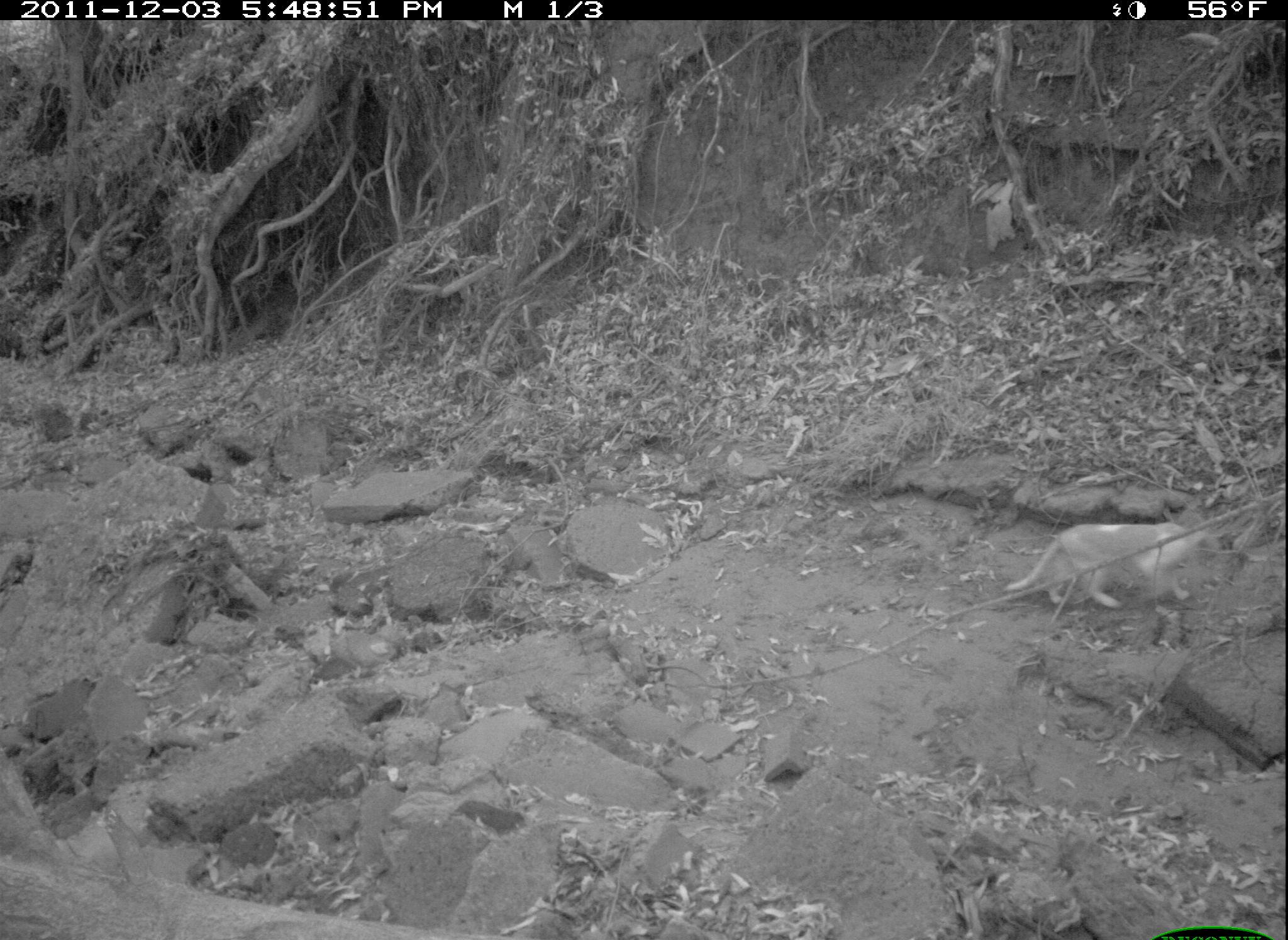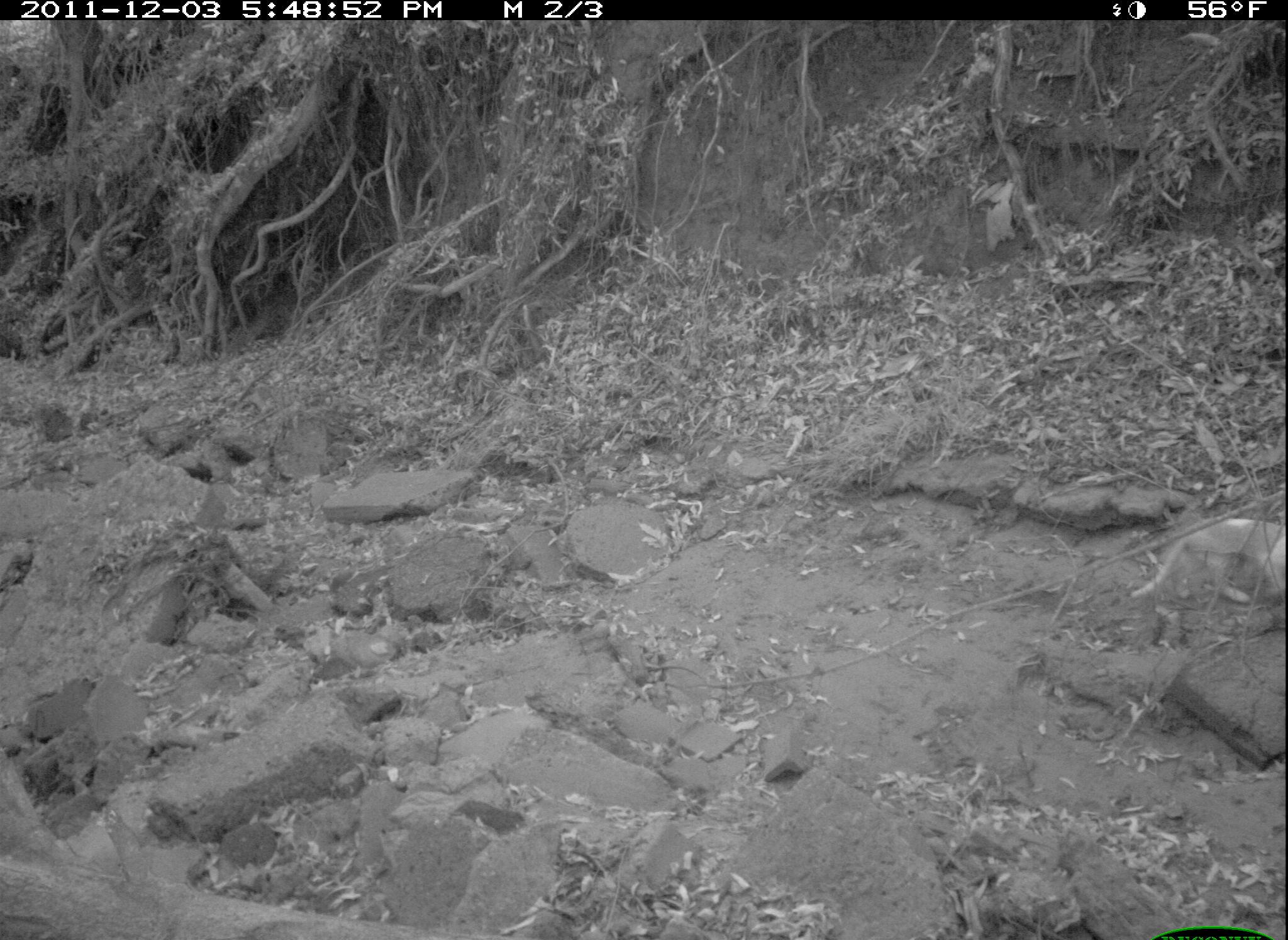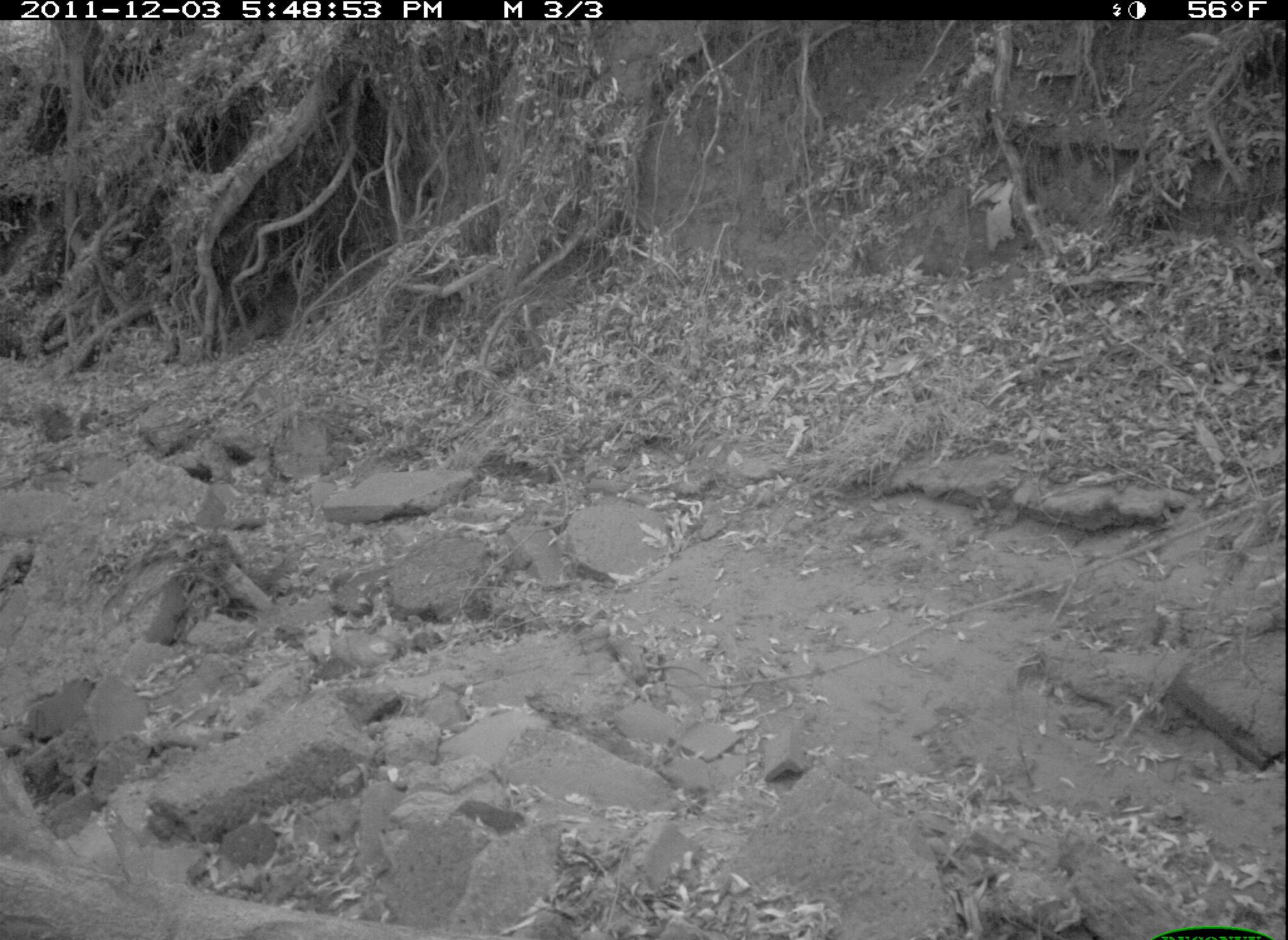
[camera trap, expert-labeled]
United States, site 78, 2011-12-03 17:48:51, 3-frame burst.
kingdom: Animalia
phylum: Chordata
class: Mammalia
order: Carnivora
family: Felidae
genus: Felis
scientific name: Felis catus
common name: cat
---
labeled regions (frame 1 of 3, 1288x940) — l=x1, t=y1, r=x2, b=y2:
cat: l=1008, t=494, r=1220, b=623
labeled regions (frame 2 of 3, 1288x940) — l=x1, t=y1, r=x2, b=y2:
cat: l=1121, t=514, r=1285, b=615